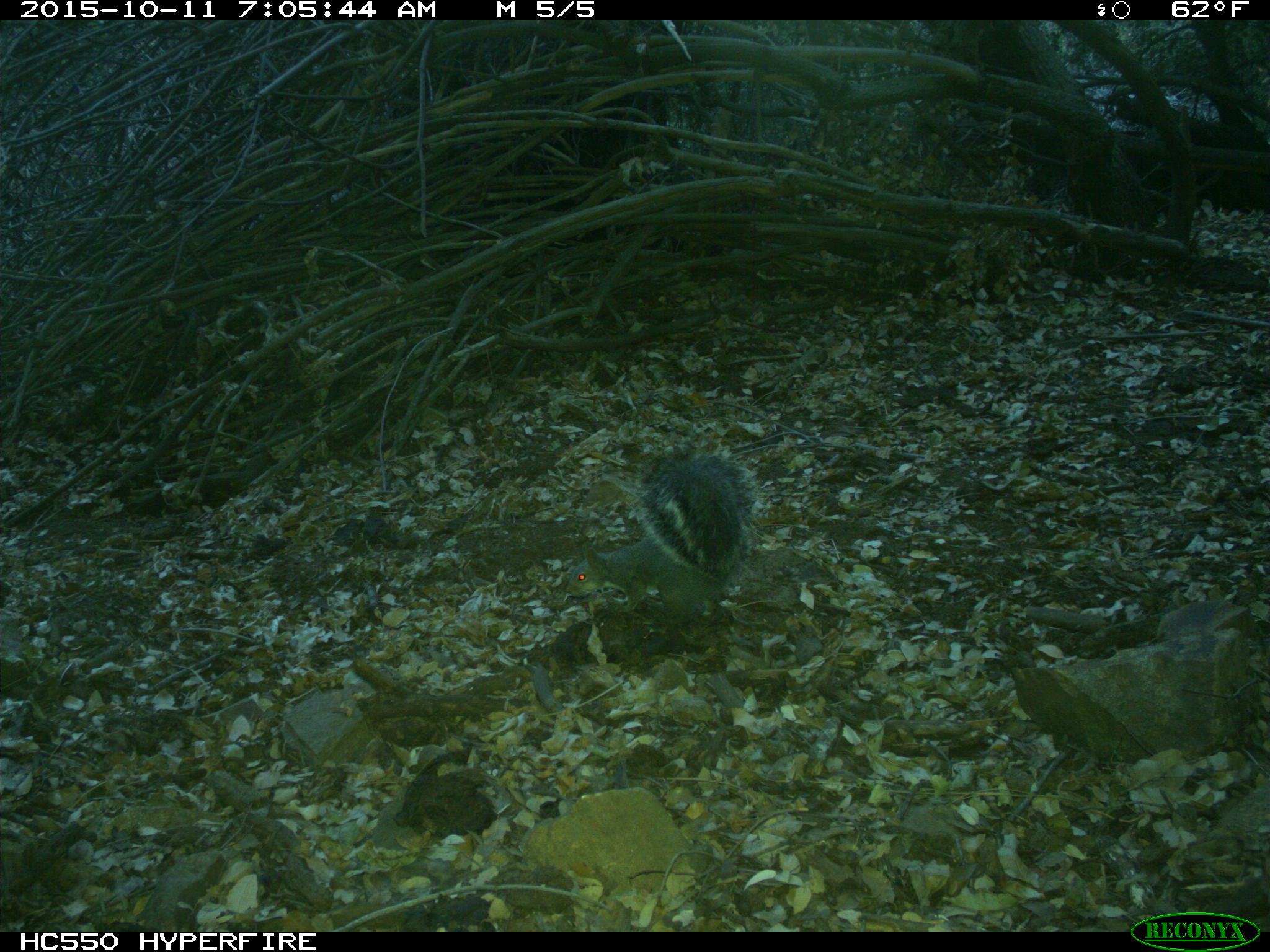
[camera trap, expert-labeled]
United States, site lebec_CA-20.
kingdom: Animalia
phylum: Chordata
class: Mammalia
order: Rodentia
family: Sciuridae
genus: Sciurus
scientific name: Sciurus carolinensis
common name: eastern gray squirrel